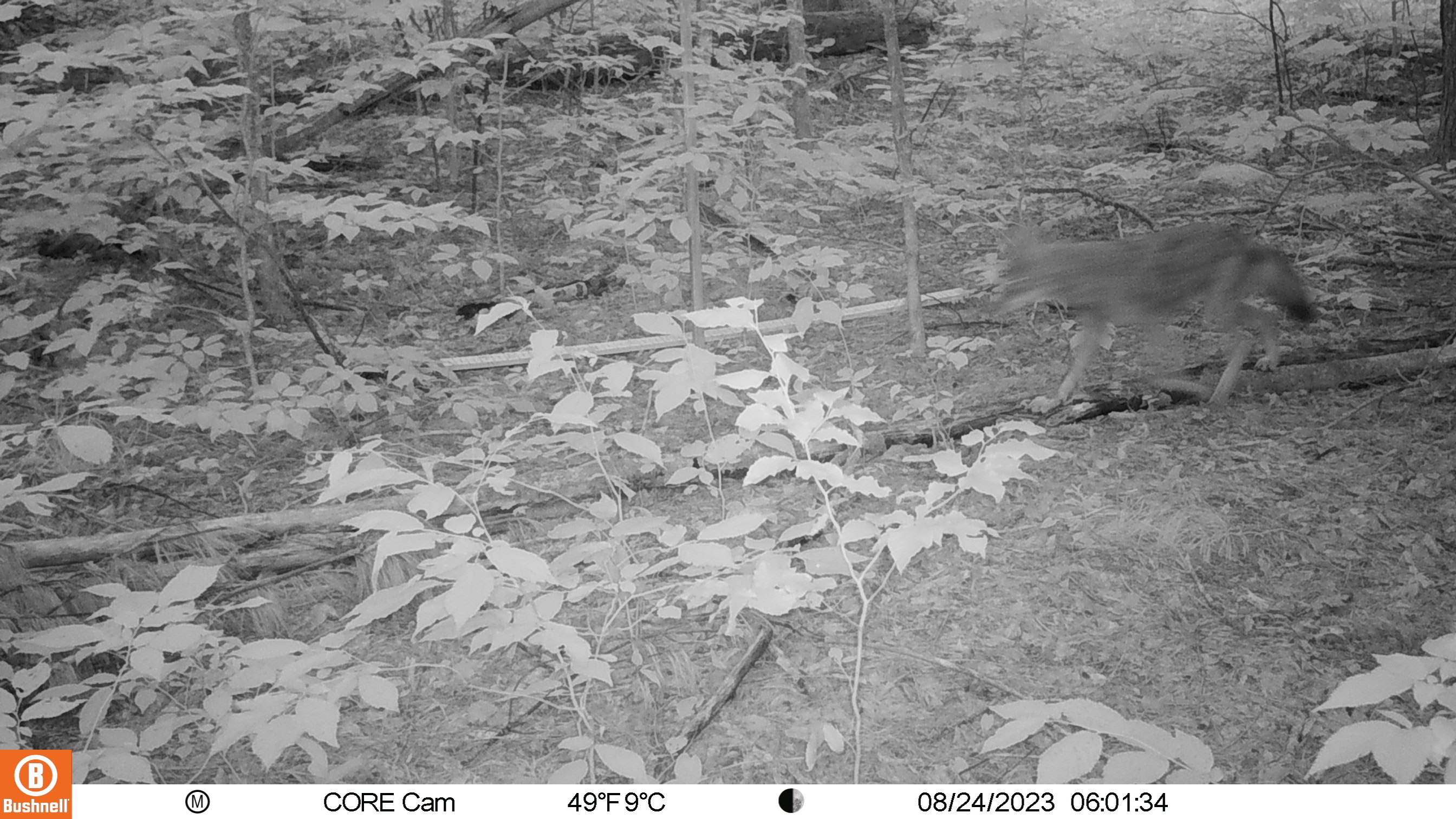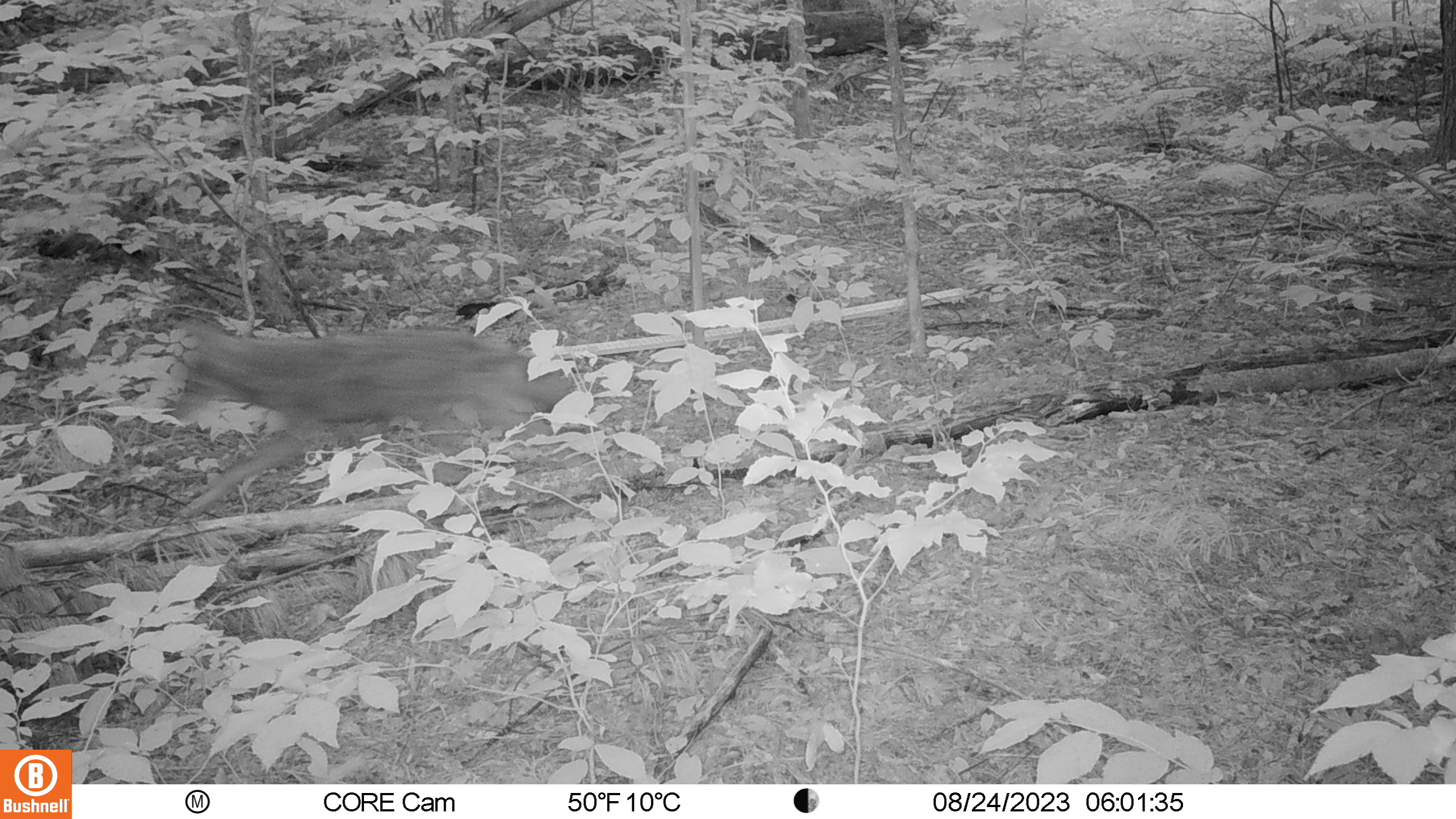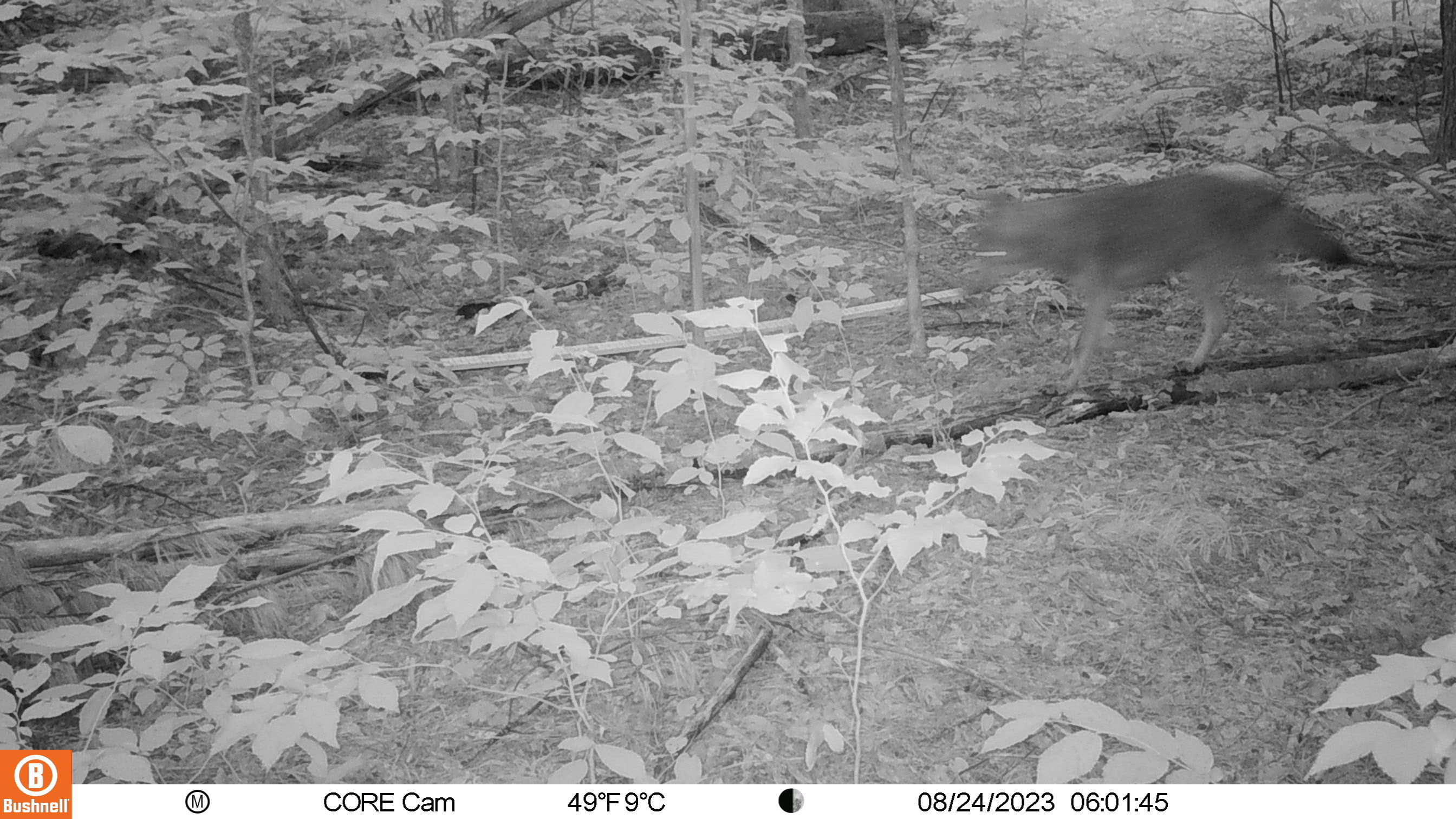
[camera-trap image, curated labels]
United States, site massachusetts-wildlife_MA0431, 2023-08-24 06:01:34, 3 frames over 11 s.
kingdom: Animalia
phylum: Chordata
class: Mammalia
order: Carnivora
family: Canidae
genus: Canis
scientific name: Canis latrans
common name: coyote